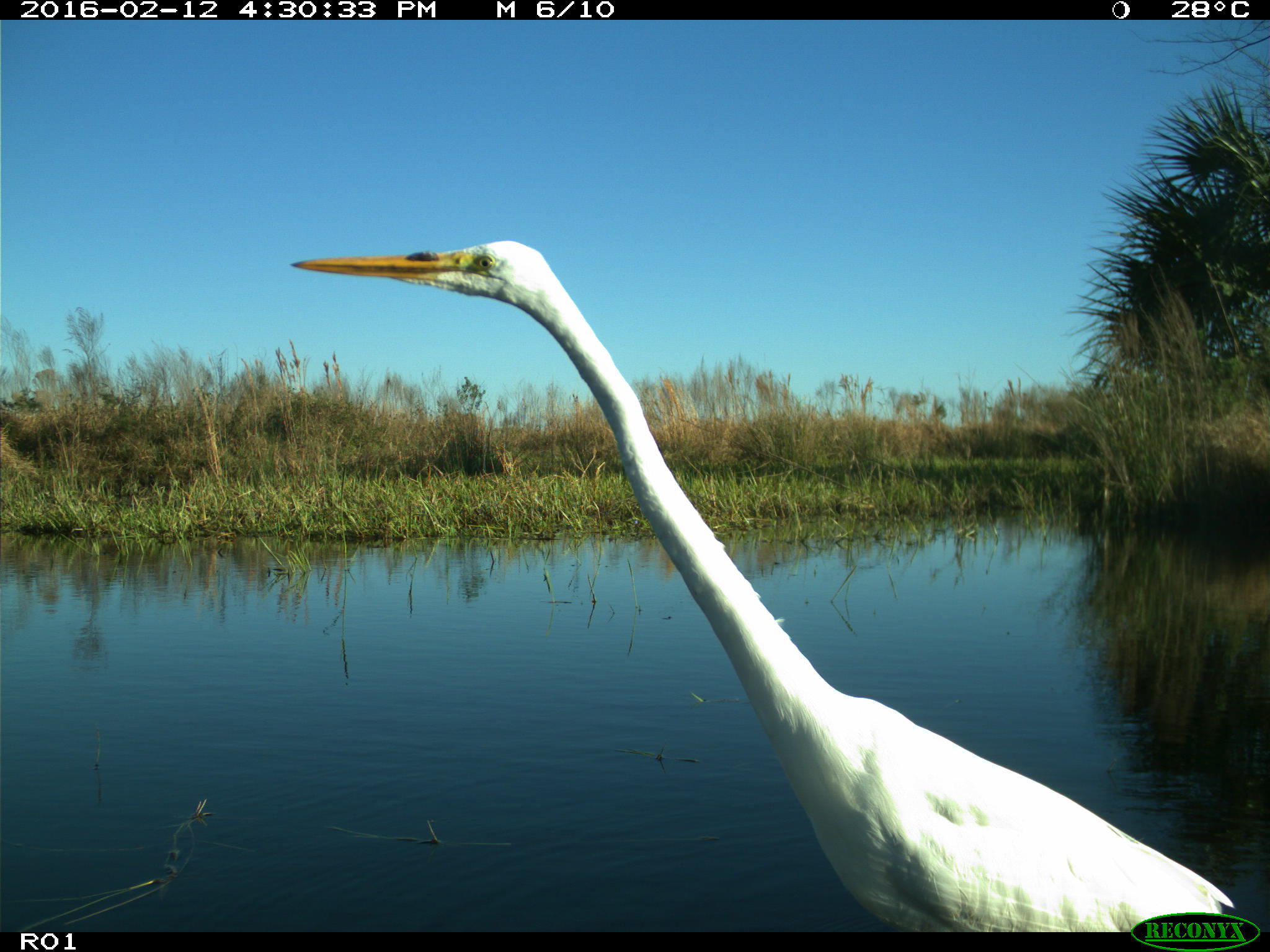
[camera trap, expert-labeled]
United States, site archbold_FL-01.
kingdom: Animalia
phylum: Chordata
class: Aves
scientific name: Aves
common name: birds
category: unidentified bird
Unidentified bird (birds) (Aves).